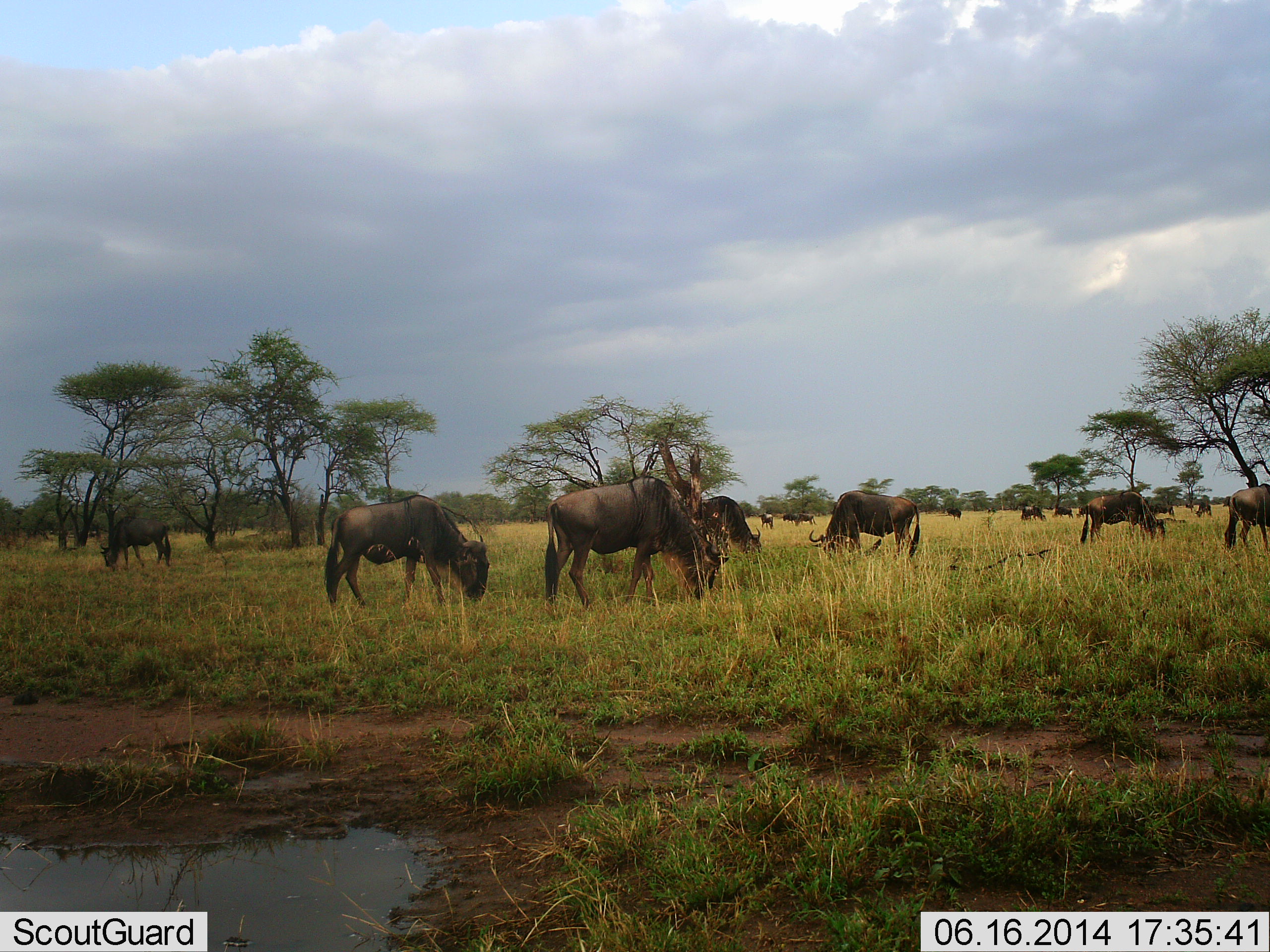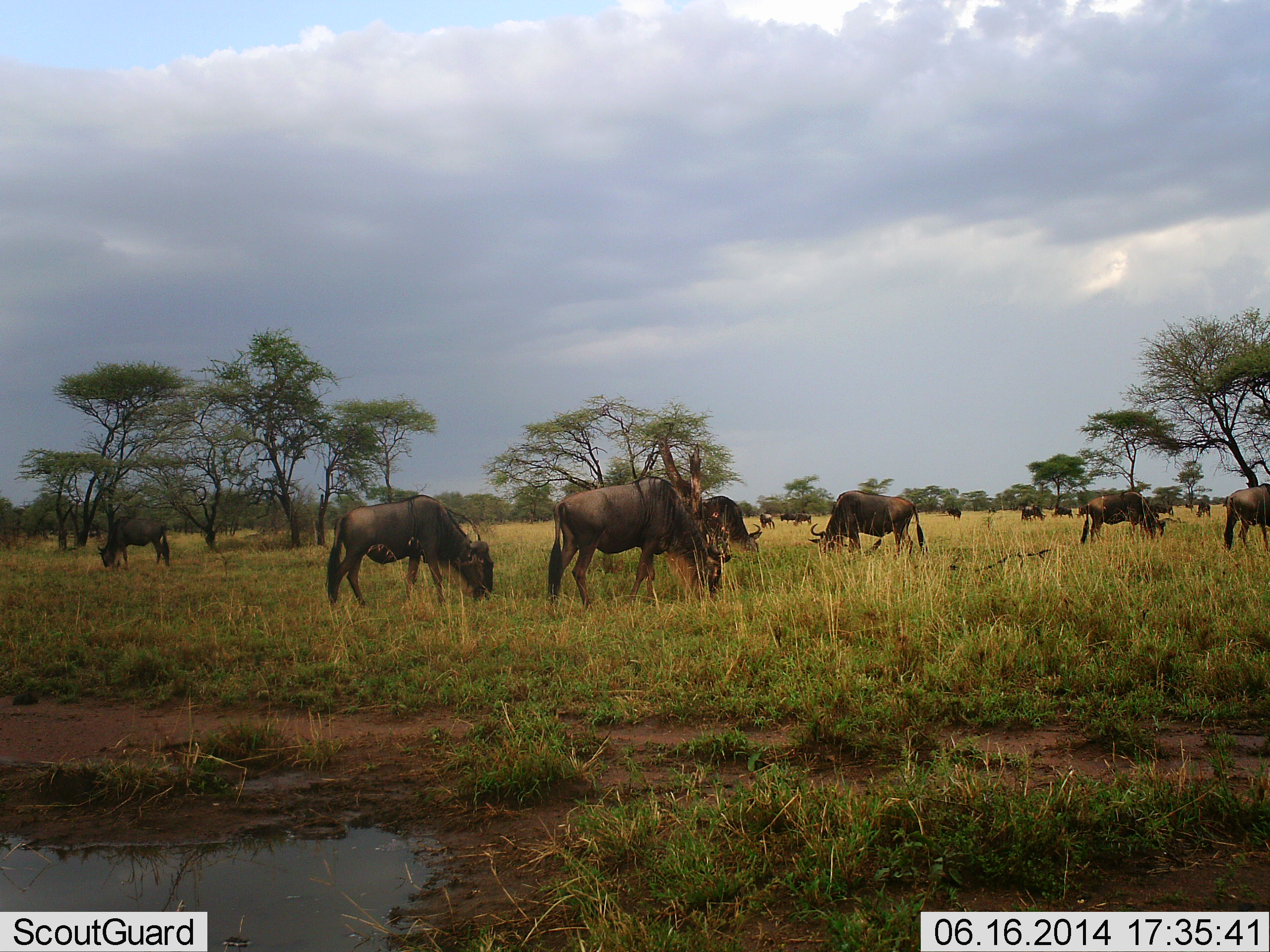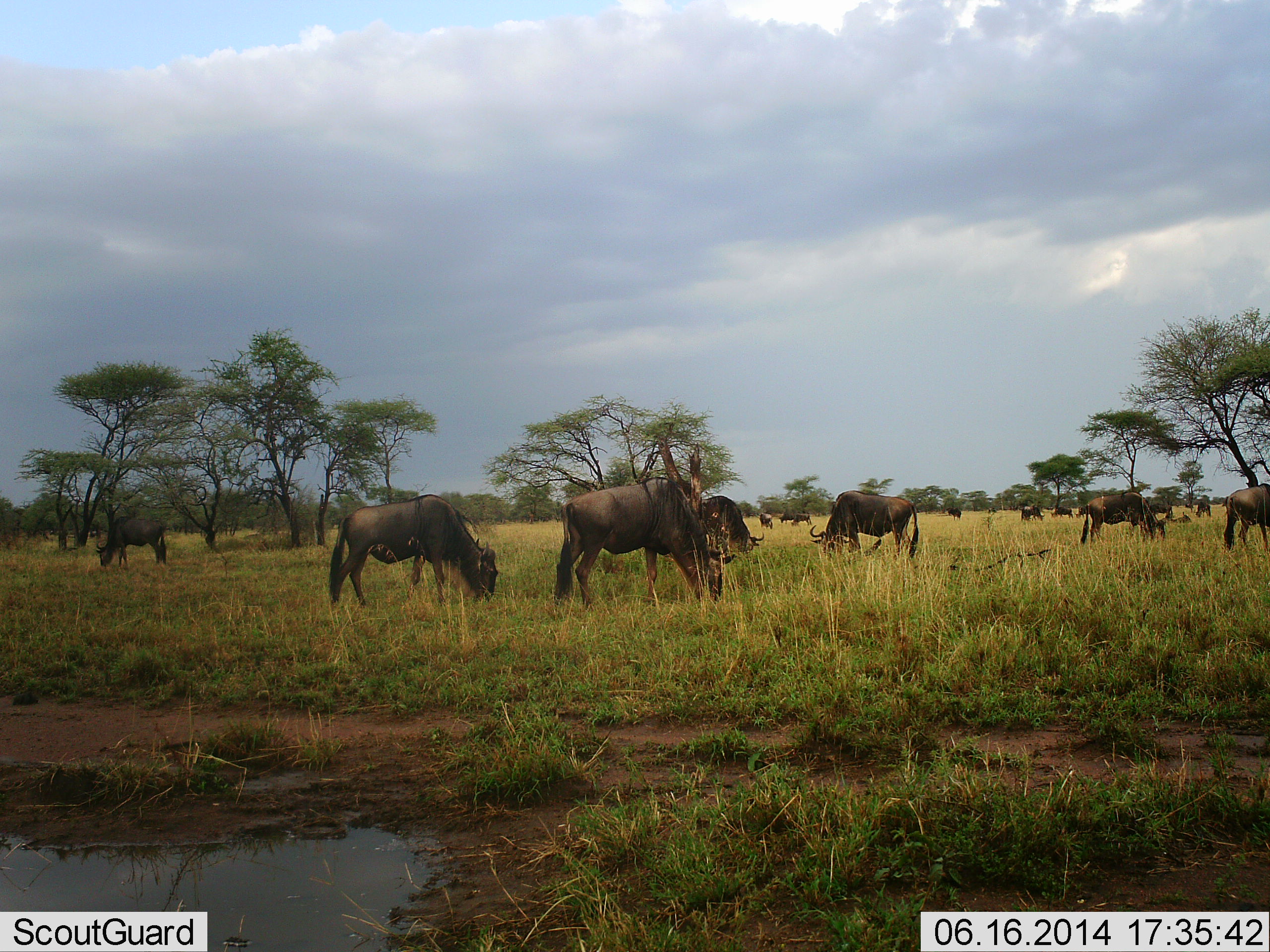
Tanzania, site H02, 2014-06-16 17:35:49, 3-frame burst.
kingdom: Animalia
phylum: Chordata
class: Mammalia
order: Artiodactyla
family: Bovidae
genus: Connochaetes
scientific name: Connochaetes taurinus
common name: blue wildebeest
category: wildebeest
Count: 11-50.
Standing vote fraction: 30%.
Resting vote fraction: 0%.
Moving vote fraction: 40%.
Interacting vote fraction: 0%.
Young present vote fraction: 10%.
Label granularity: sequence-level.